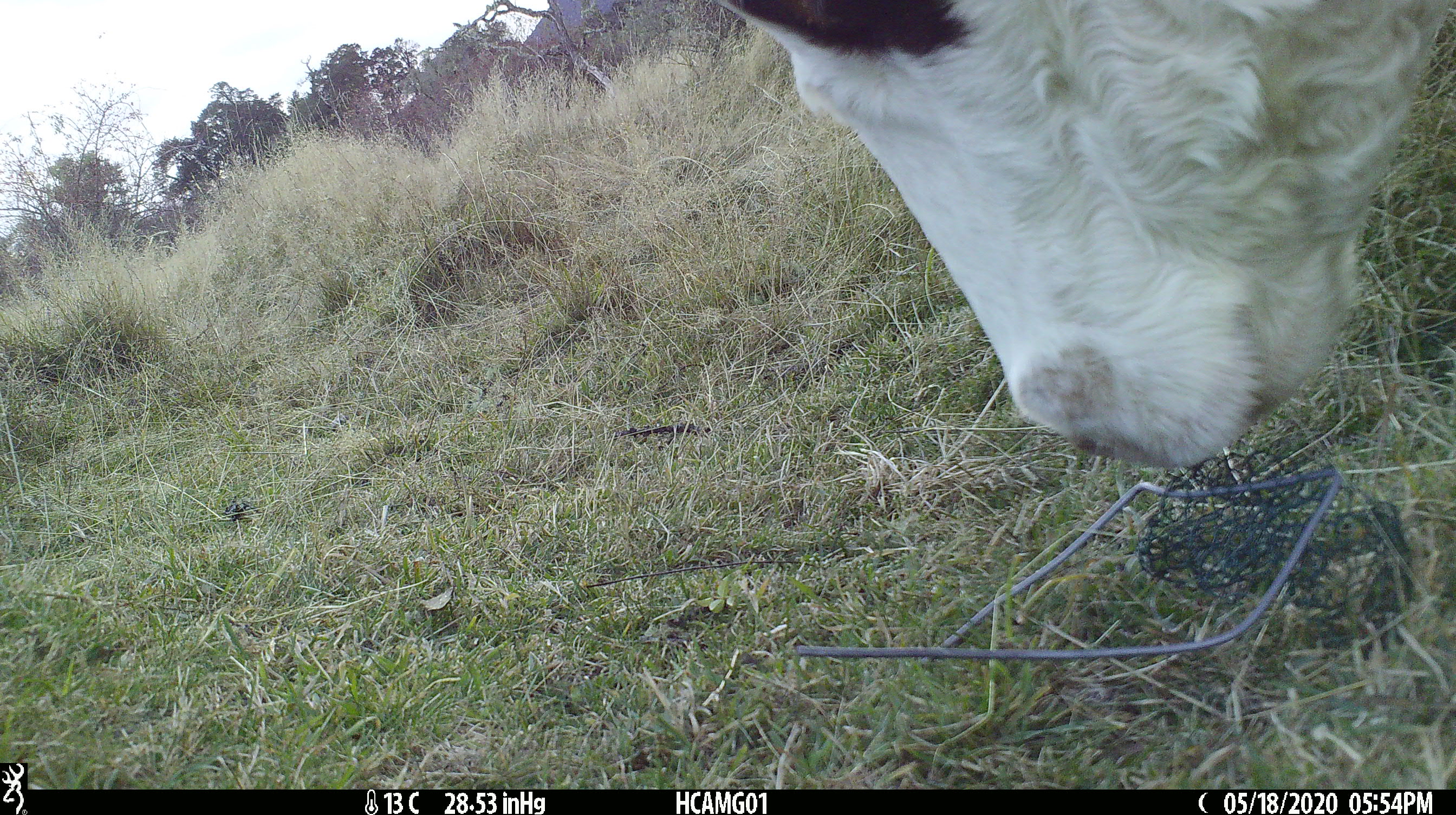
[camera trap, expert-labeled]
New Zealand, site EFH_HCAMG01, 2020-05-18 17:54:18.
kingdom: Animalia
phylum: Chordata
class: Mammalia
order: Artiodactyla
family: Bovidae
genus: Bos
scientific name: Bos taurus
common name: domestic cow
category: cow